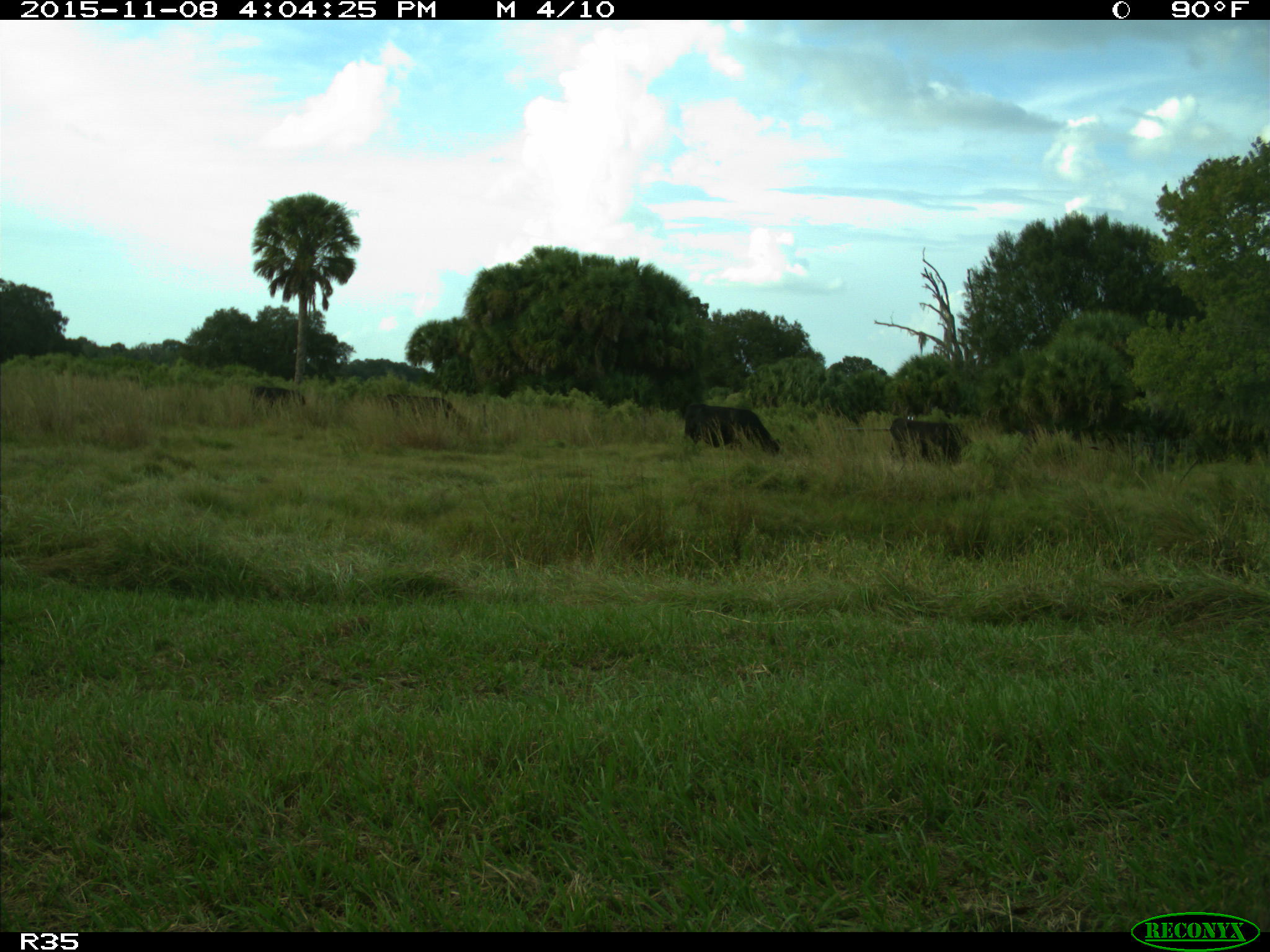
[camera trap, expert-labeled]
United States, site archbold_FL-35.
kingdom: Animalia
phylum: Chordata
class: Mammalia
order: Artiodactyla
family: Bovidae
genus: Bos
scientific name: Bos taurus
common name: domestic cow